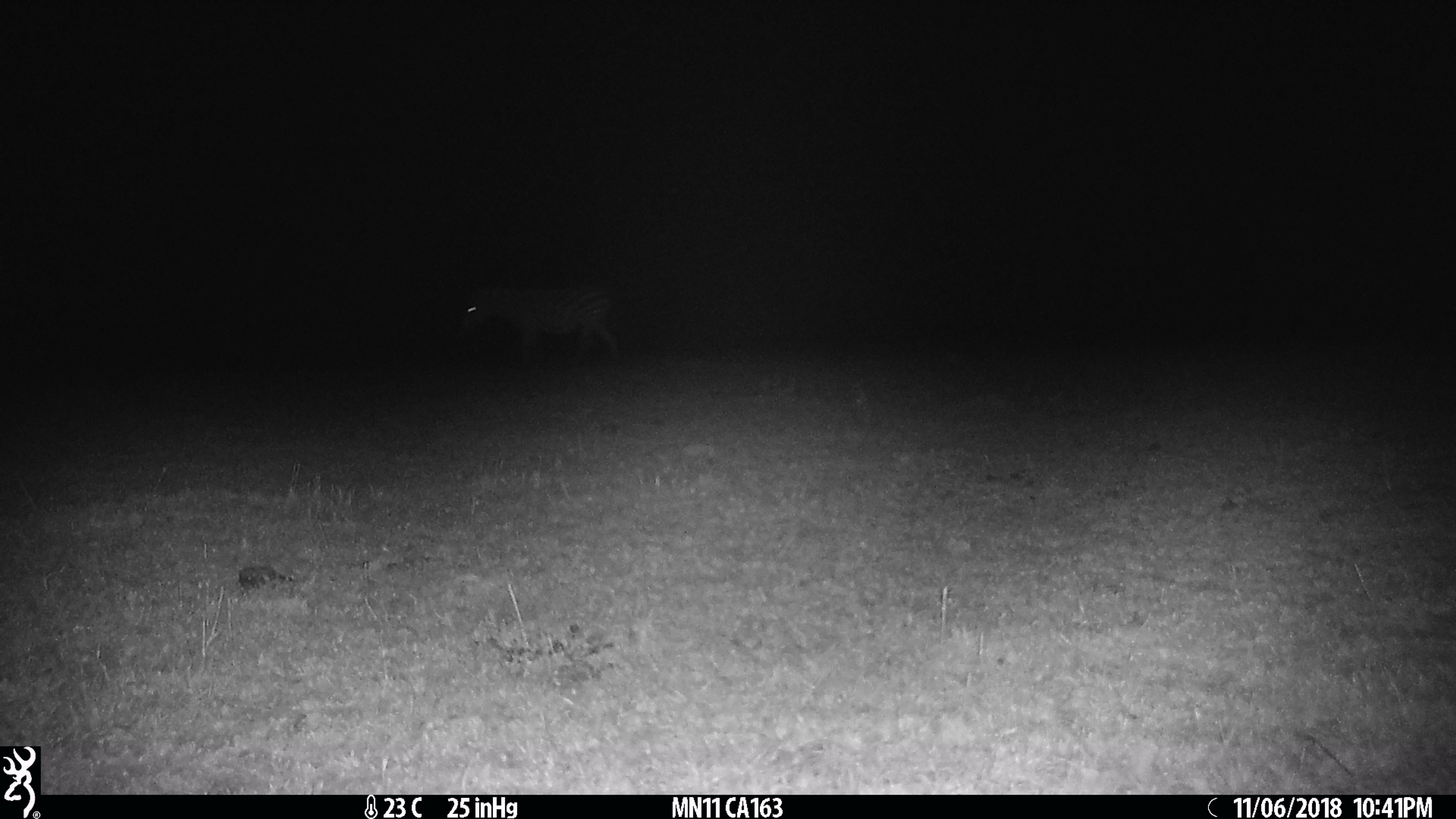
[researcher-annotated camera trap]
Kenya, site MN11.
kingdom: Animalia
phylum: Chordata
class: Mammalia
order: Perissodactyla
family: Equidae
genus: Equus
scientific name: Equus quagga burchellii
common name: burchell's zebra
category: zebra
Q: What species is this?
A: Zebra (burchell's zebra) (Equus quagga burchellii).